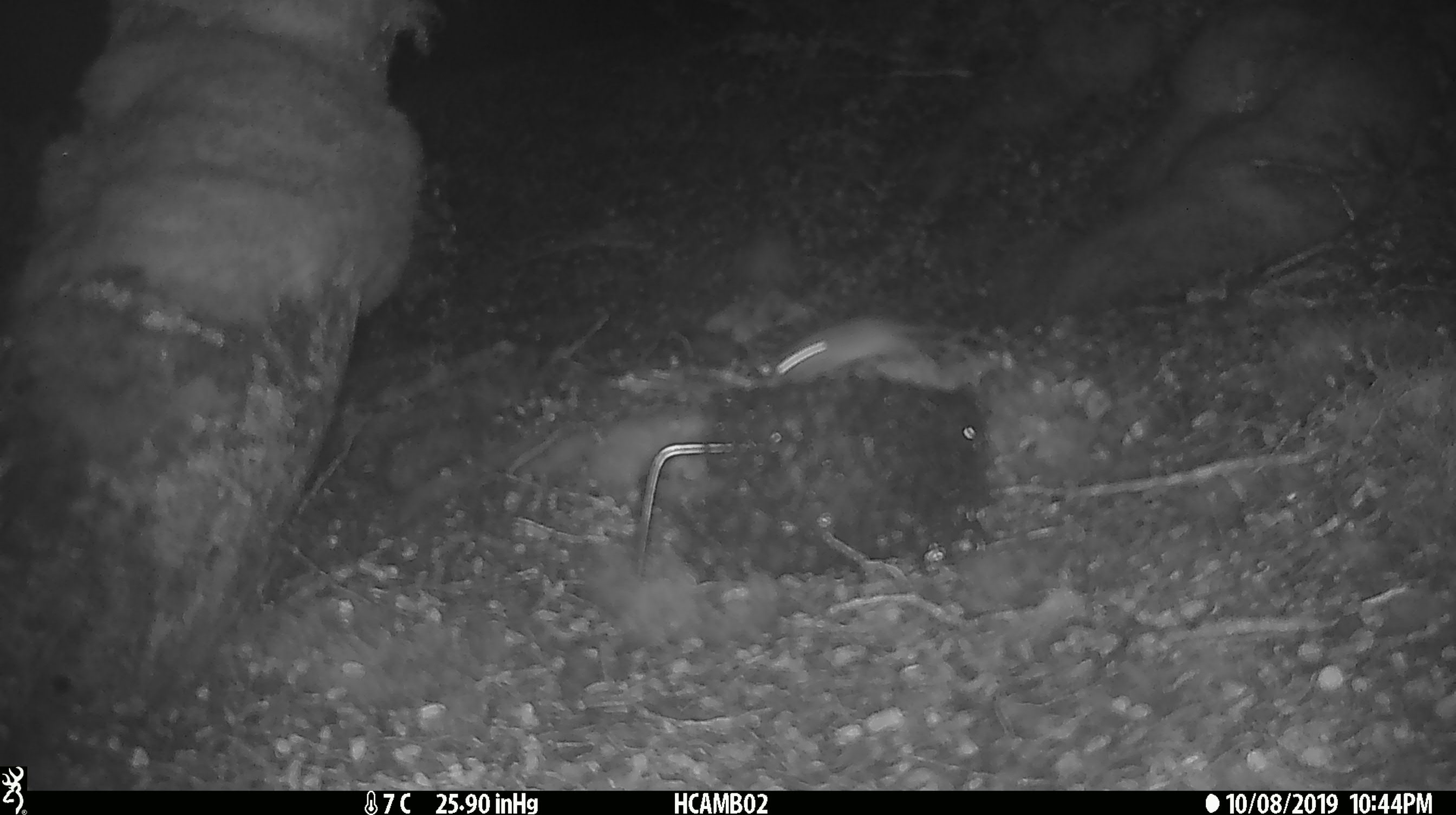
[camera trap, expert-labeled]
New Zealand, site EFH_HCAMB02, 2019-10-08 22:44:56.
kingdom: Animalia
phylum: Chordata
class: Mammalia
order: Rodentia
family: Muridae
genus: Mus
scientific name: Mus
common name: mouse